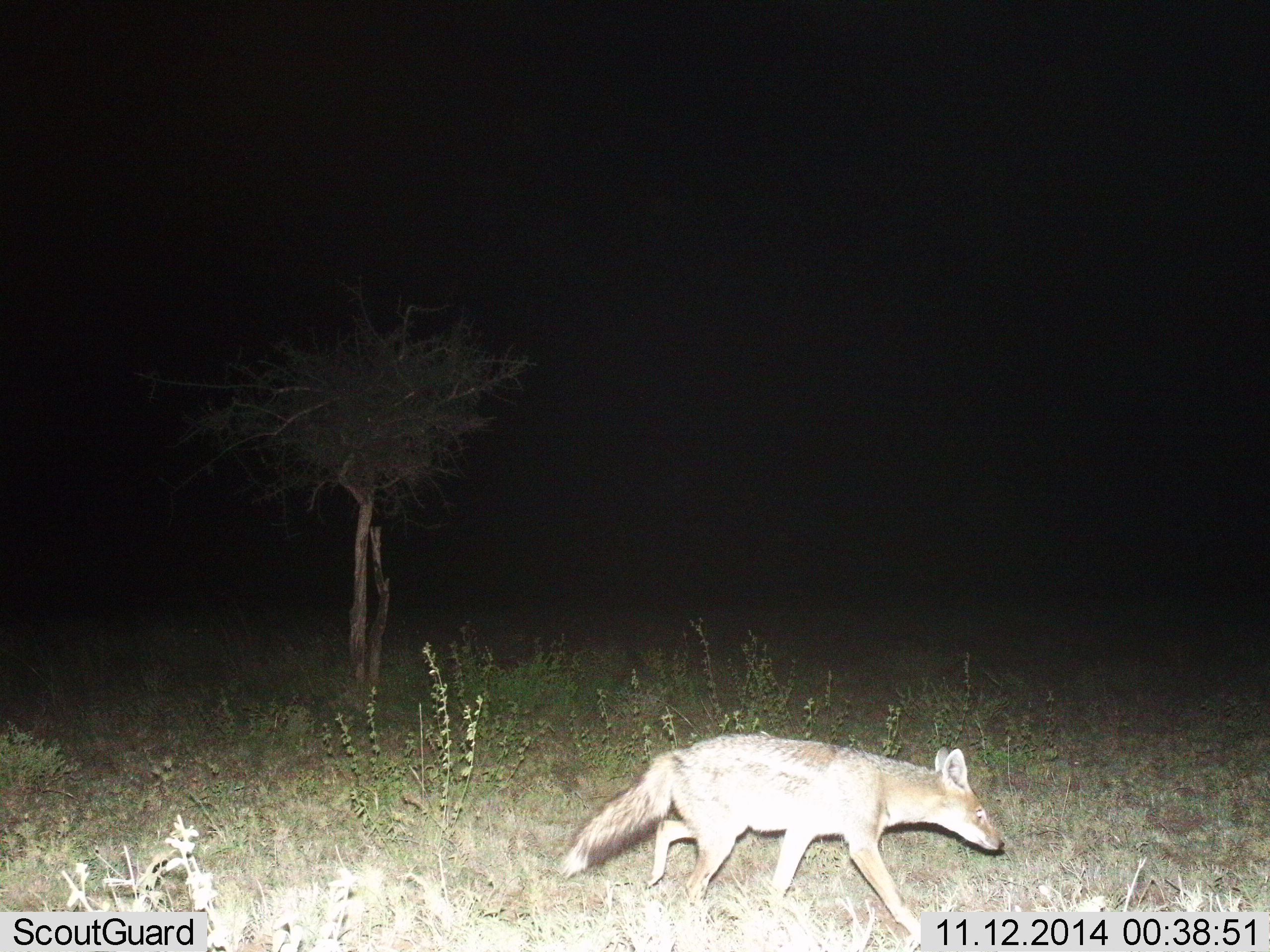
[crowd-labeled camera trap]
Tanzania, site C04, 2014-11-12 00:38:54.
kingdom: Animalia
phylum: Chordata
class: Mammalia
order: Carnivora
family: Canidae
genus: Lupulella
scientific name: Lupulella mesomelas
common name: black-backed jackal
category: jackal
Jackal (black-backed jackal) (Lupulella mesomelas), count 1. Behavior (volunteer vote fractions): standing 10%, resting 0%, moving 100%, interacting 0%. Young present (vote fraction): 0%. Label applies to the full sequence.